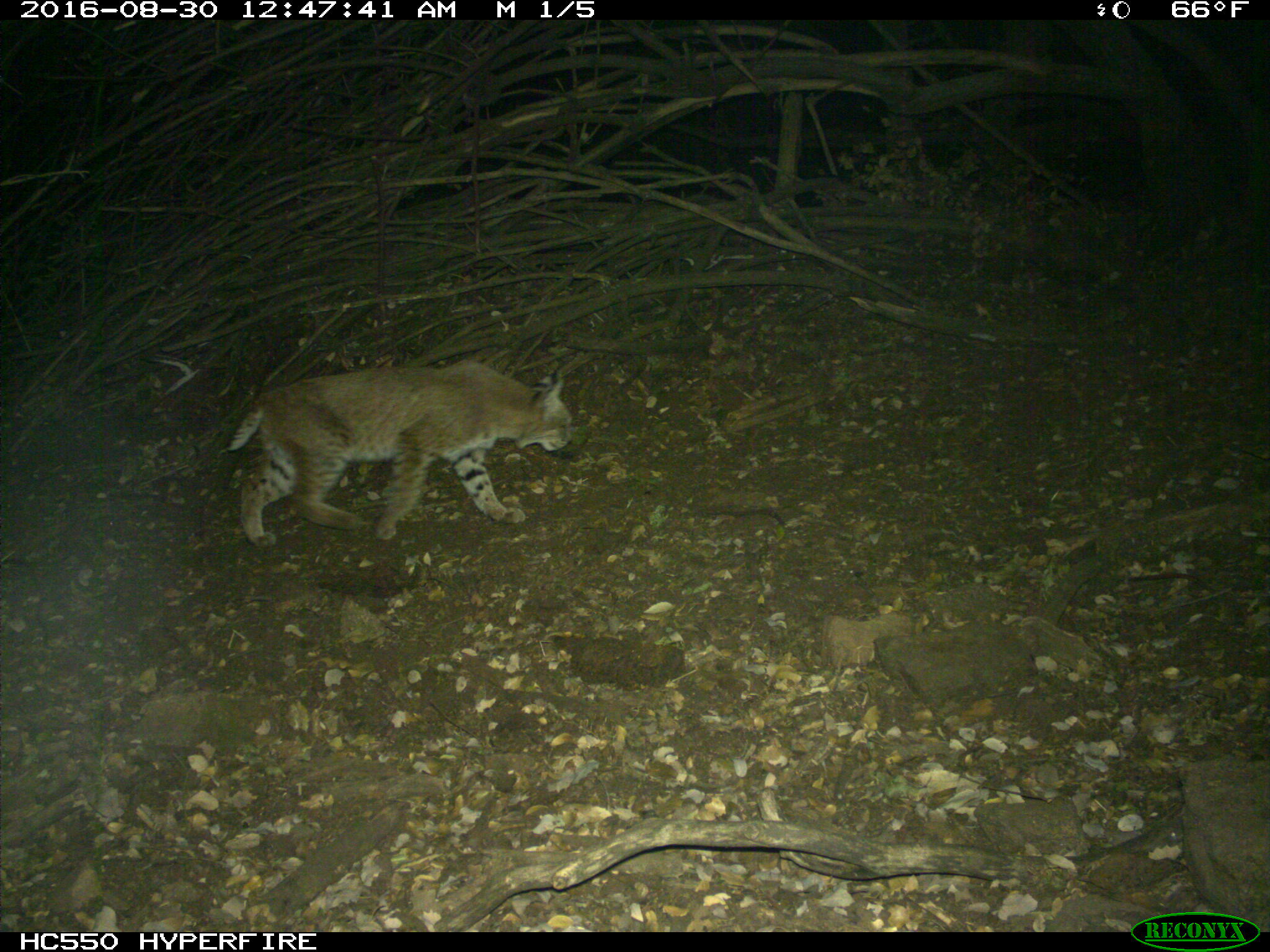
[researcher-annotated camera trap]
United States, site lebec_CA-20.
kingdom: Animalia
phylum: Chordata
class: Mammalia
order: Carnivora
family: Felidae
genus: Lynx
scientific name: Lynx rufus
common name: bobcat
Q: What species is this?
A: Lynx rufus (bobcat).